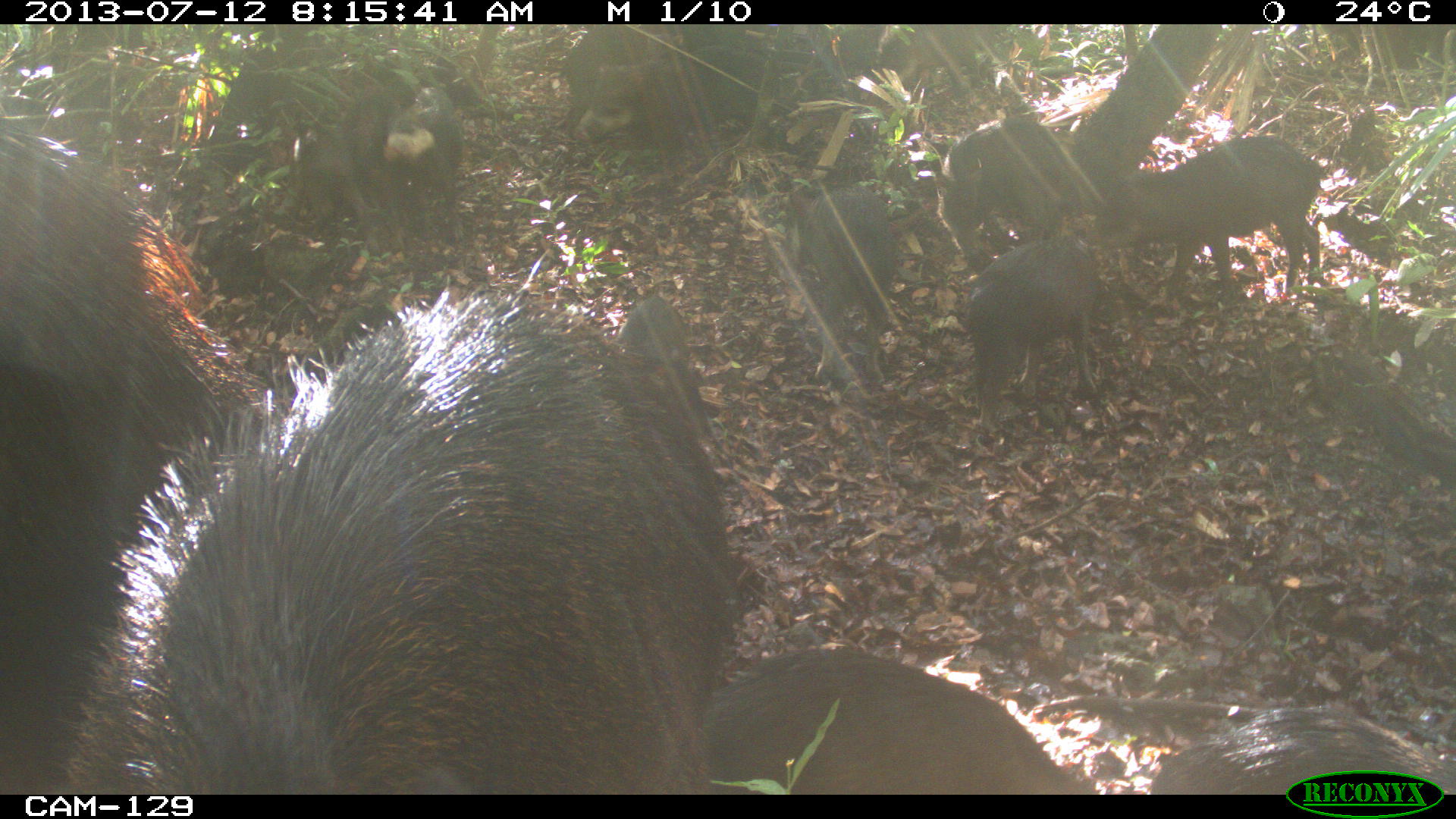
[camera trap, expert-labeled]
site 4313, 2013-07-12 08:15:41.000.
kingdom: Animalia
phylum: Chordata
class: Mammalia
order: Artiodactyla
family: Tayassuidae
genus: Tayassu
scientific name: Tayassu pecari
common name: white-lipped peccary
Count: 20.